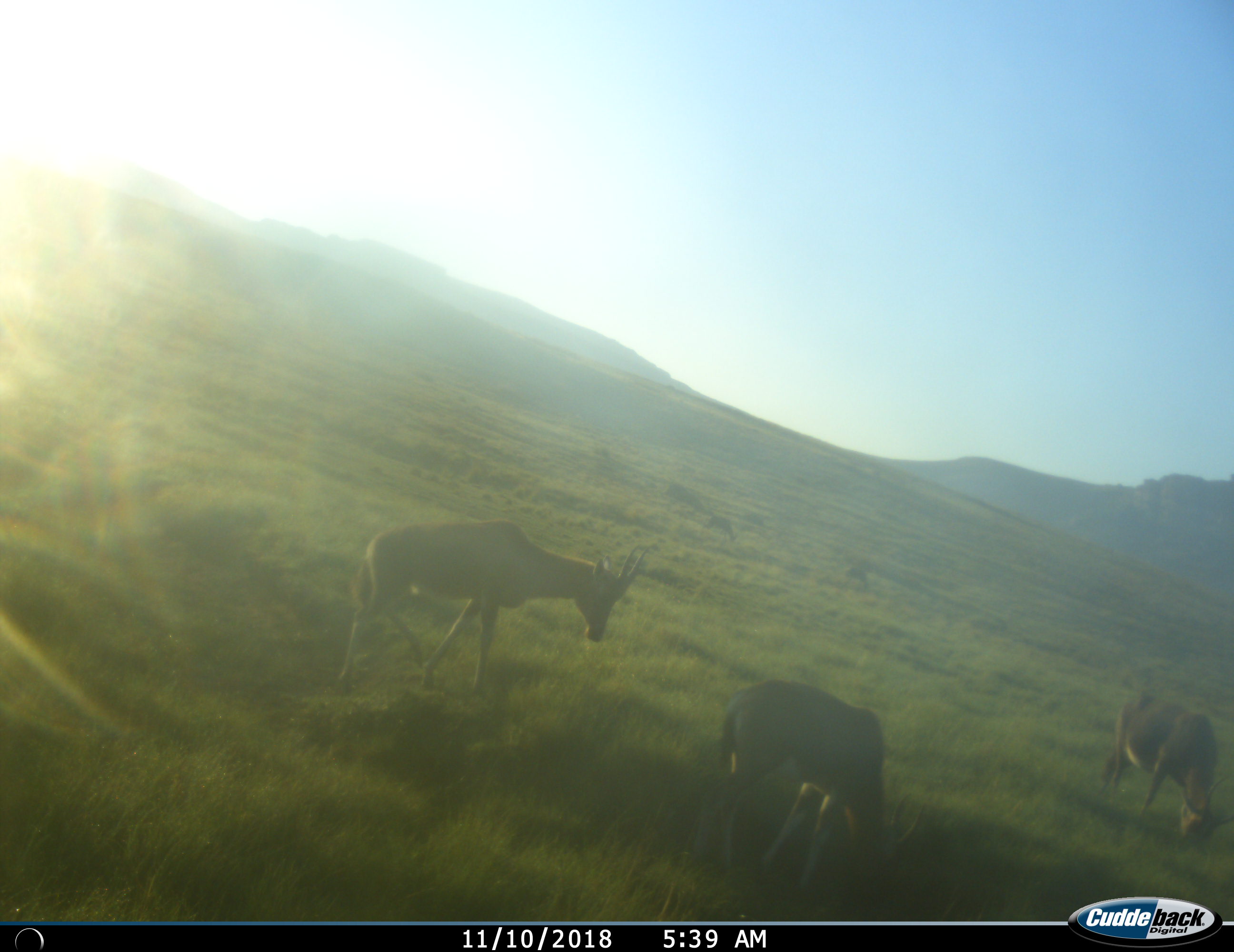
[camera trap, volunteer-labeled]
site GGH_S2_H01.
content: unidentified animal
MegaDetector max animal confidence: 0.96